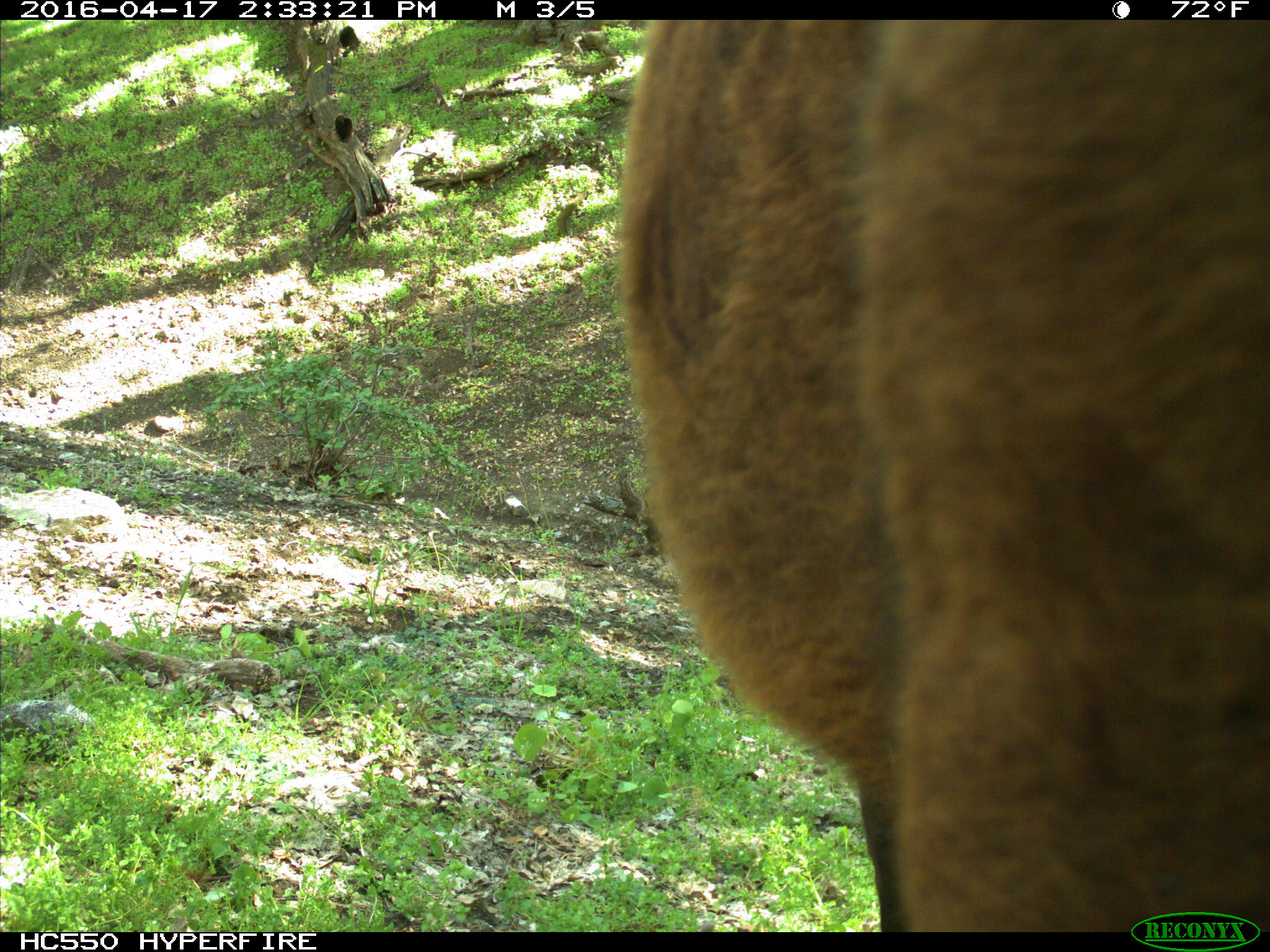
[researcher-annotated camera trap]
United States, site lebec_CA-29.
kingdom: Animalia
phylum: Chordata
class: Mammalia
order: Artiodactyla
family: Bovidae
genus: Bos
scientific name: Bos taurus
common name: domestic cow